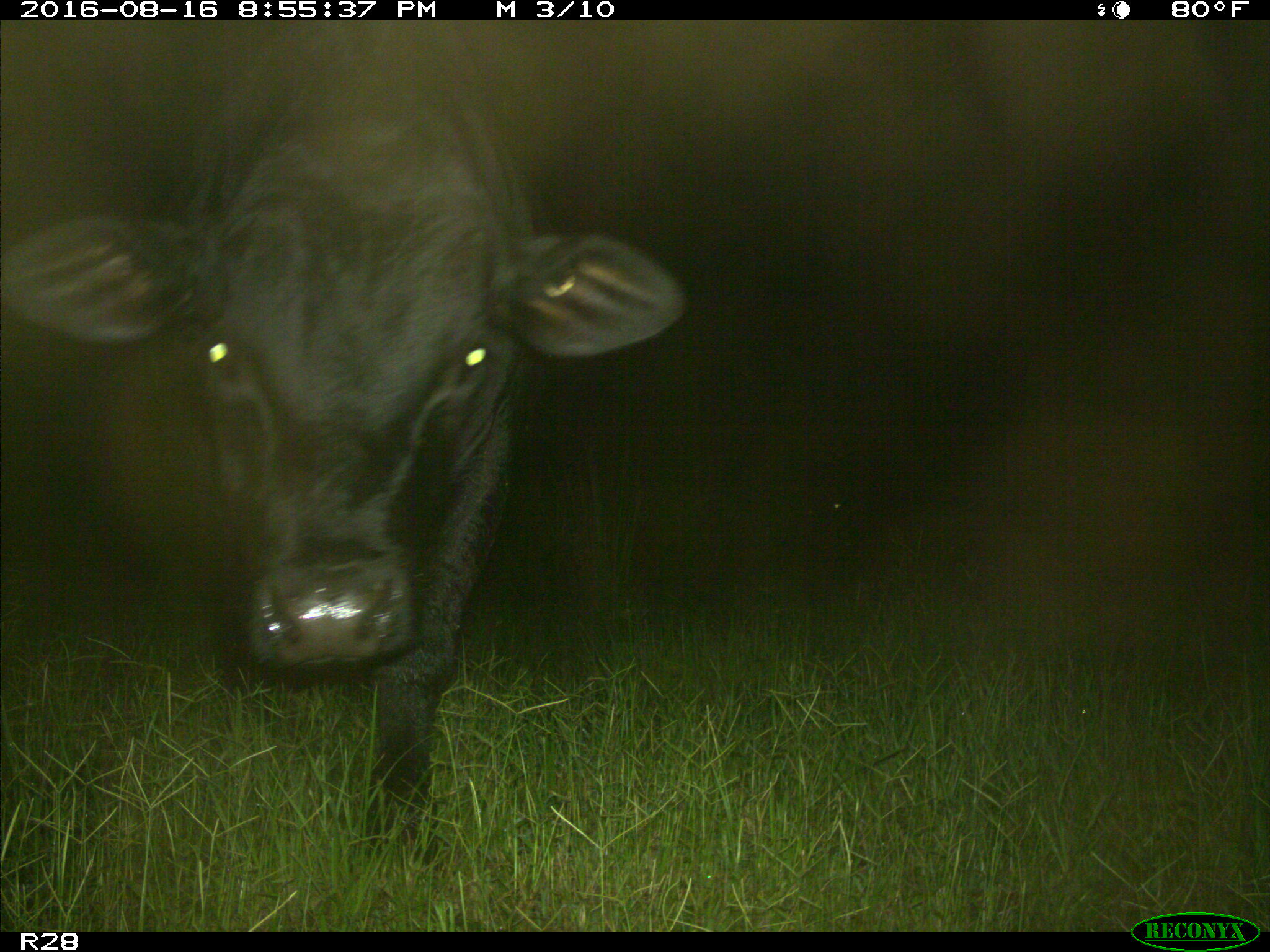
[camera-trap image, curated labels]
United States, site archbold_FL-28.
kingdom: Animalia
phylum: Chordata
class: Mammalia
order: Artiodactyla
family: Bovidae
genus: Bos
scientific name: Bos taurus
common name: domestic cow